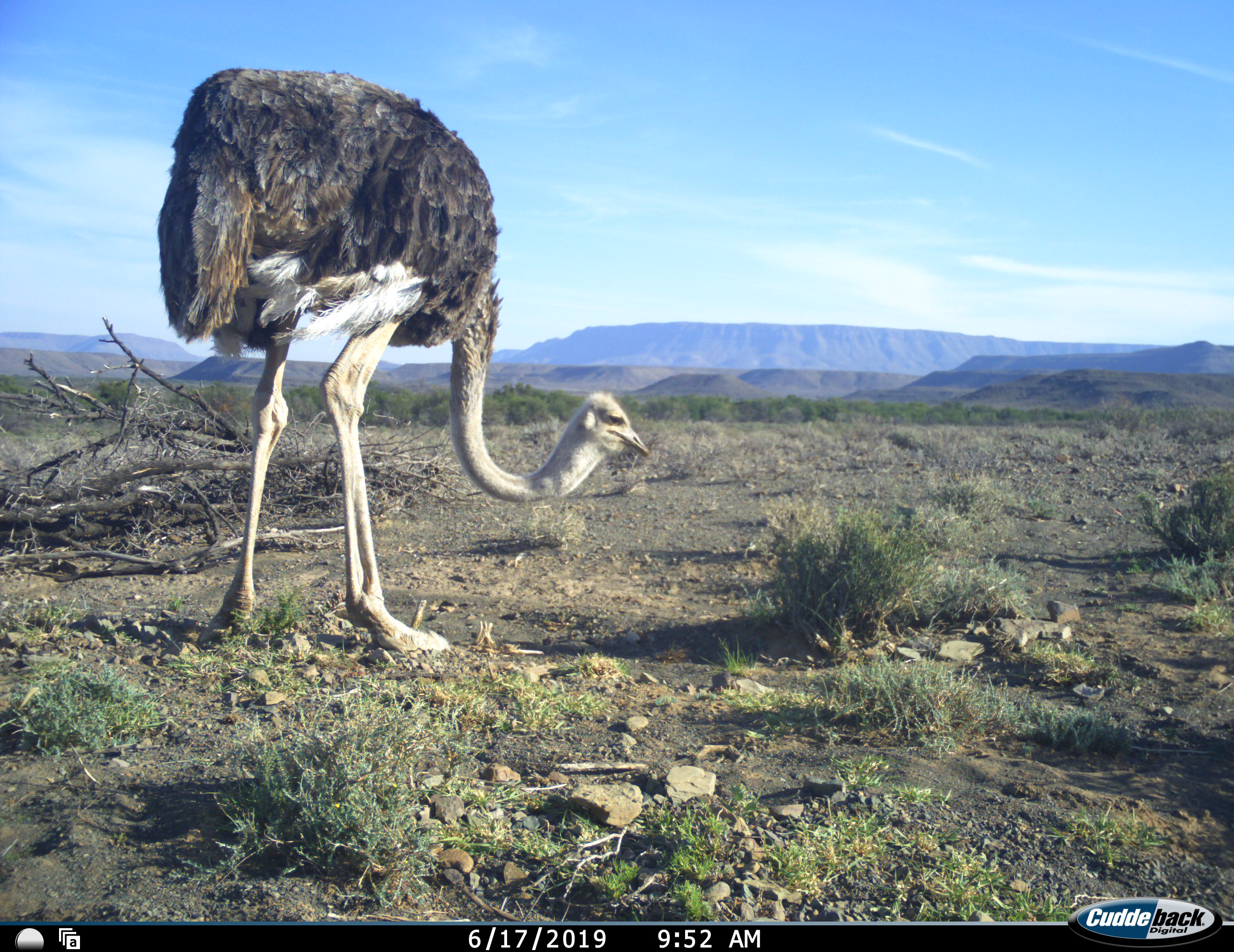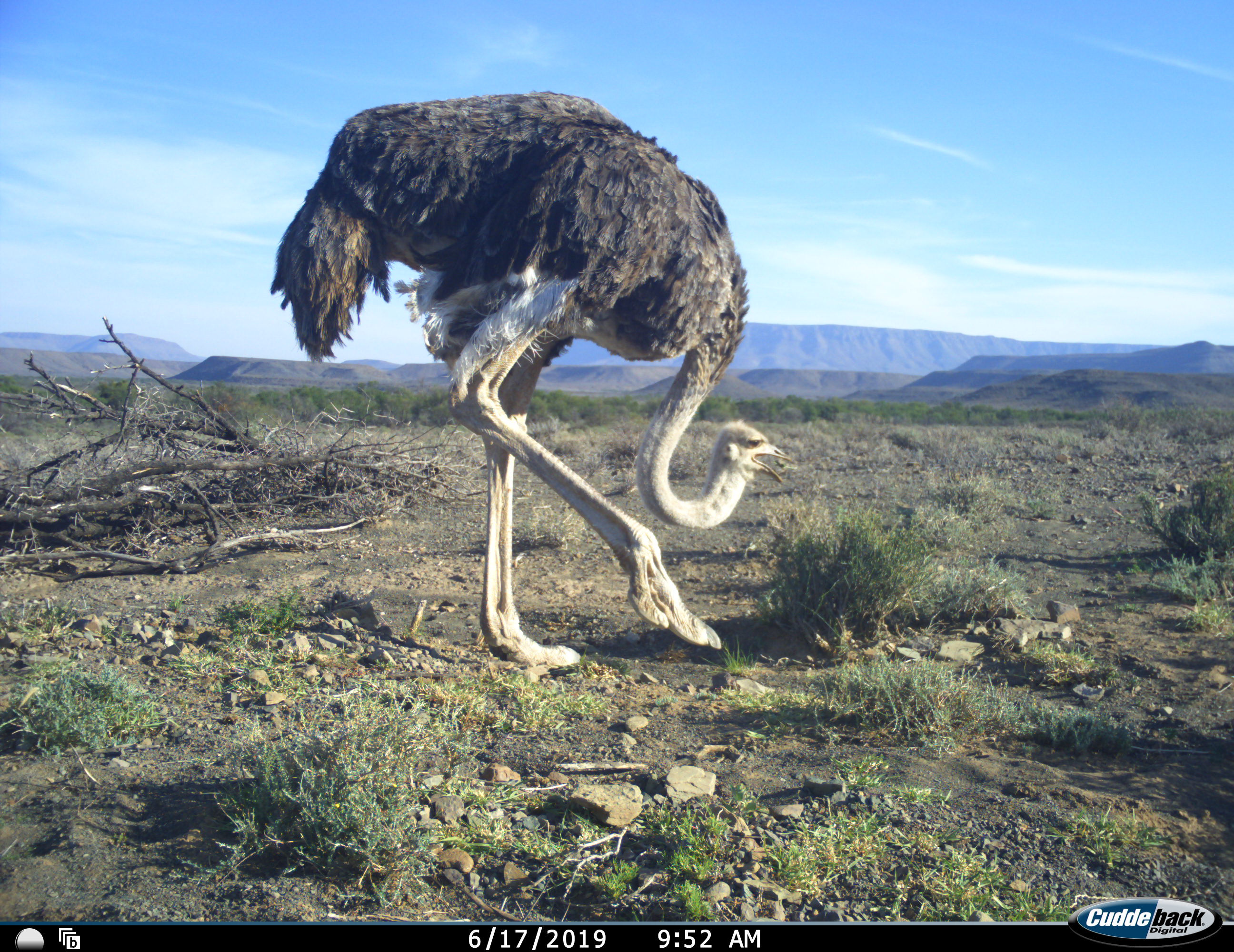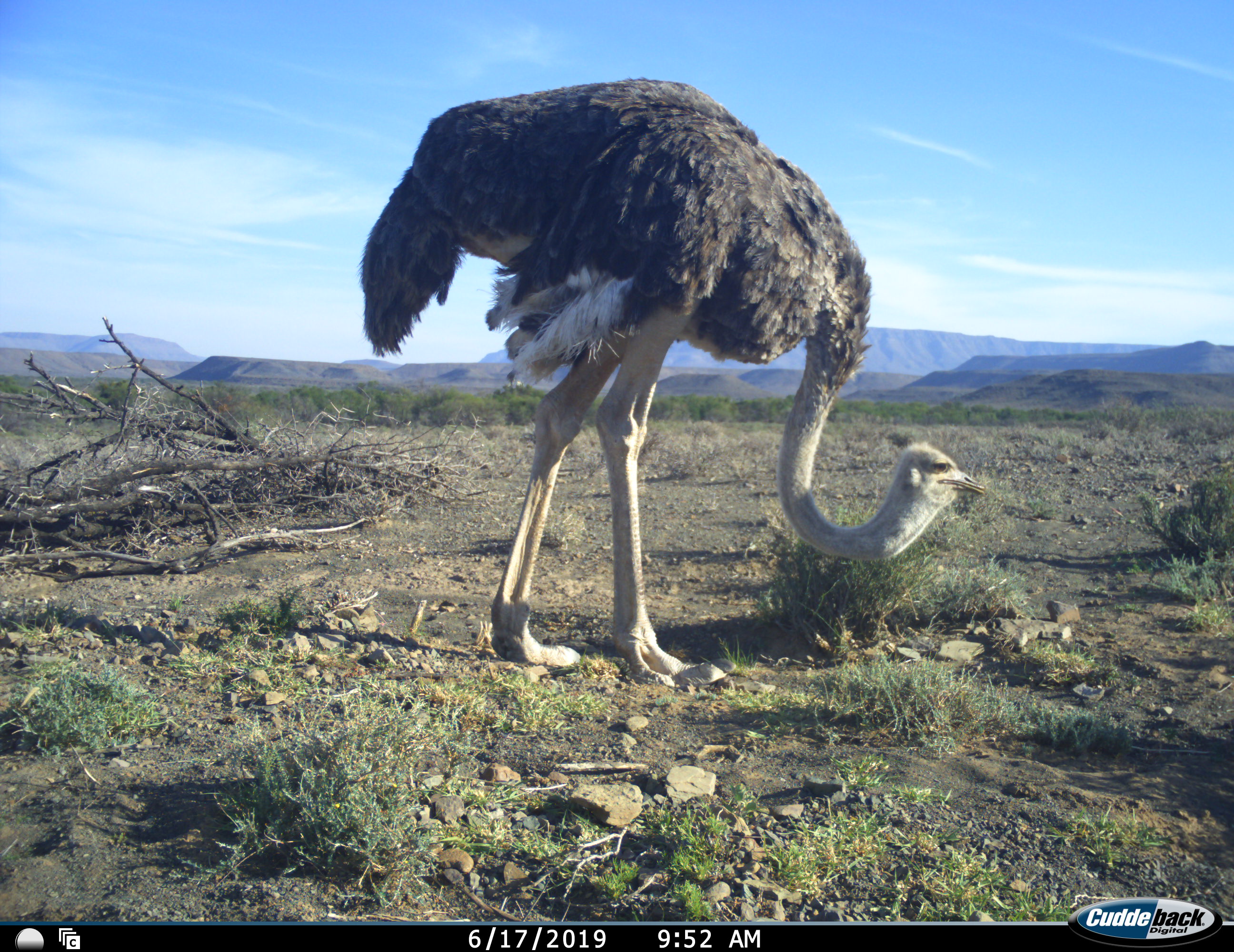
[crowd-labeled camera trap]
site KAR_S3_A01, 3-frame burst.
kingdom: Animalia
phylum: Chordata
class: Aves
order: Struthioniformes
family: Struthionidae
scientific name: Struthionidae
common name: ostrich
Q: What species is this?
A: Ostrich (Struthionidae).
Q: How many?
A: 1.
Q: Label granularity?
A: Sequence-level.